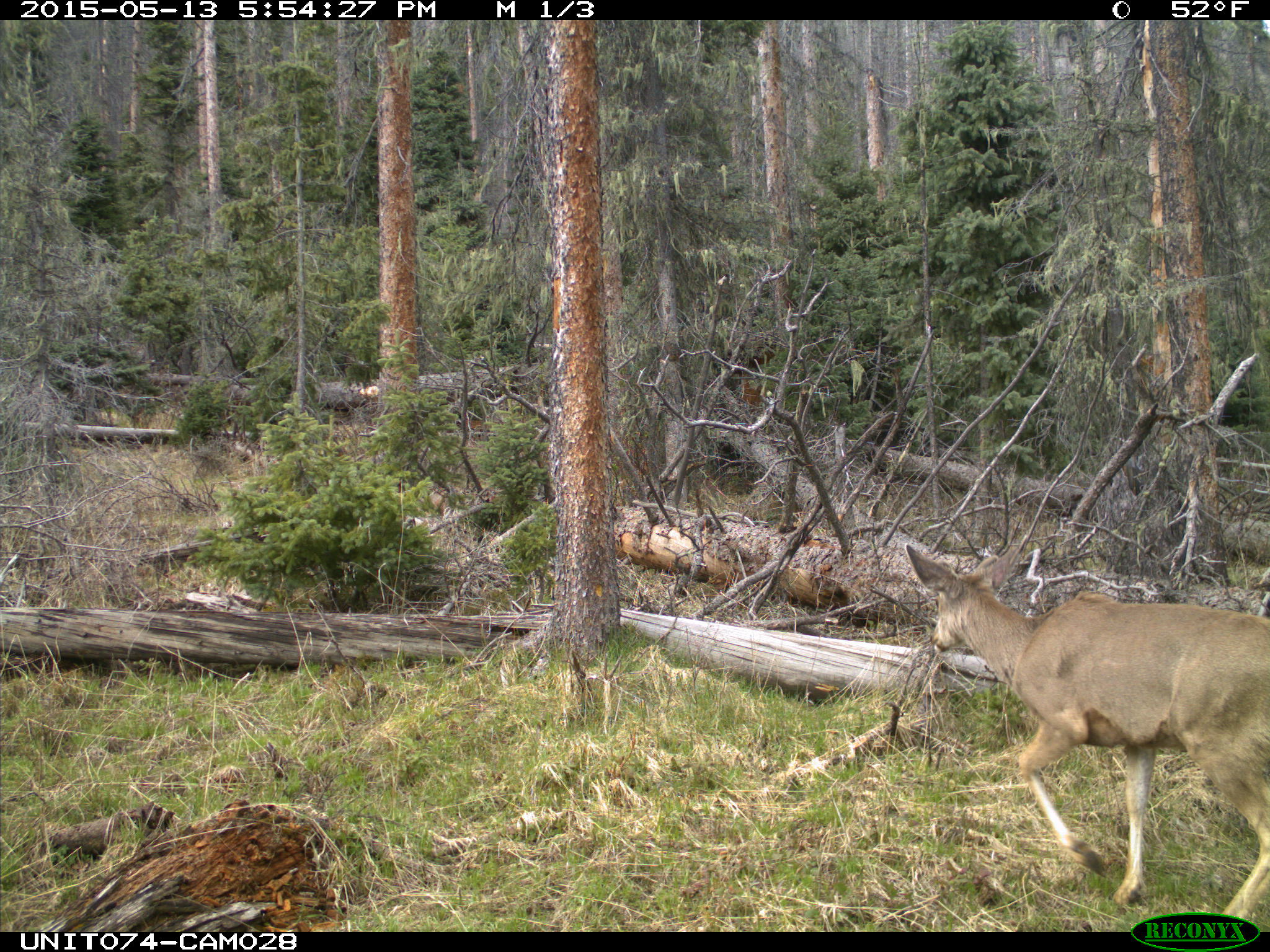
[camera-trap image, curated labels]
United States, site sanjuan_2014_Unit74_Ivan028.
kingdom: Animalia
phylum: Chordata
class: Mammalia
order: Artiodactyla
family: Cervidae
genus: Odocoileus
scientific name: Odocoileus hemionus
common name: mule deer